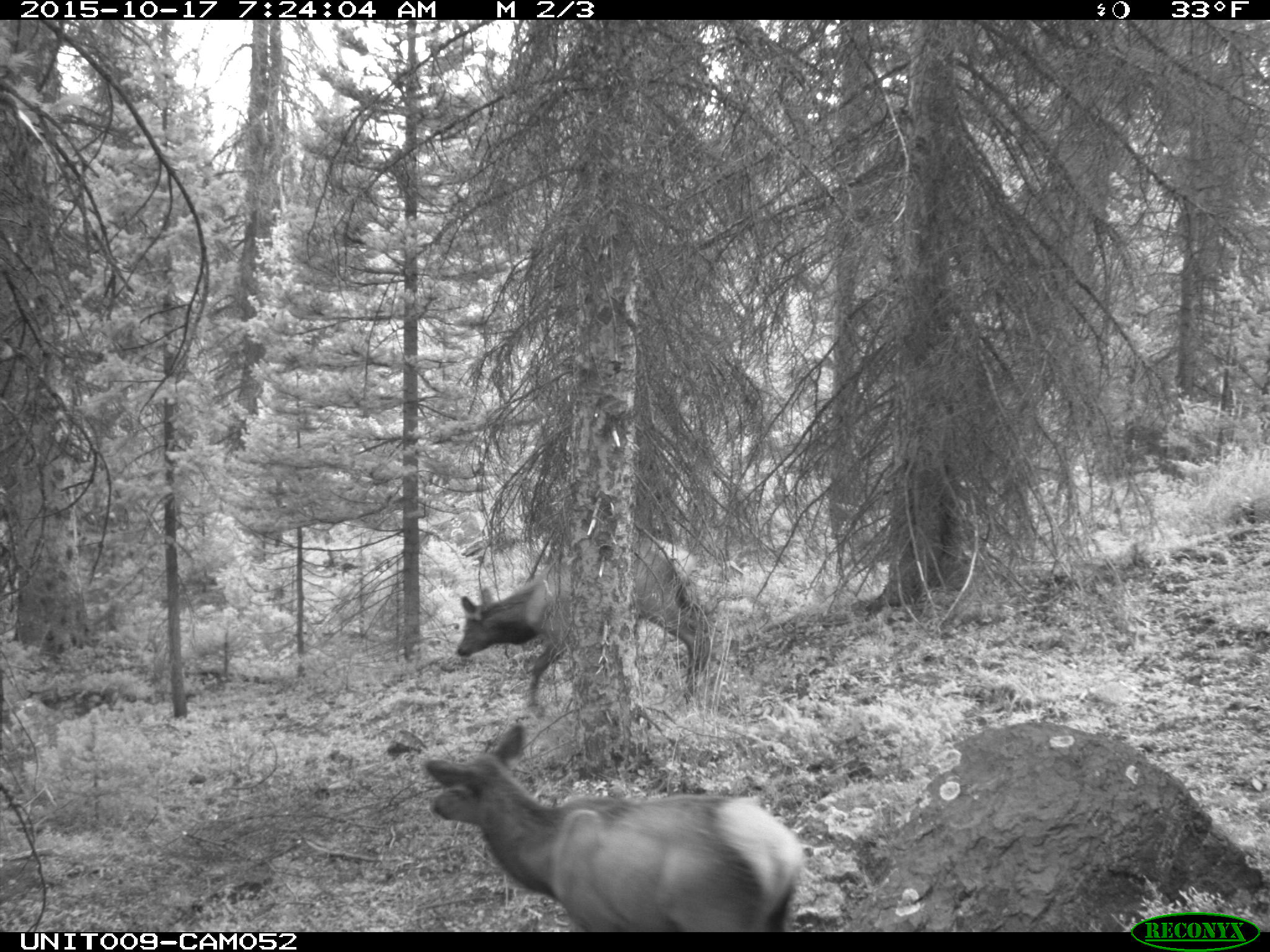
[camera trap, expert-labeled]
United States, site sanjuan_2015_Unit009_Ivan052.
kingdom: Animalia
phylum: Chordata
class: Mammalia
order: Artiodactyla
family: Cervidae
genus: Cervus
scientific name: Cervus elaphus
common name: red deer